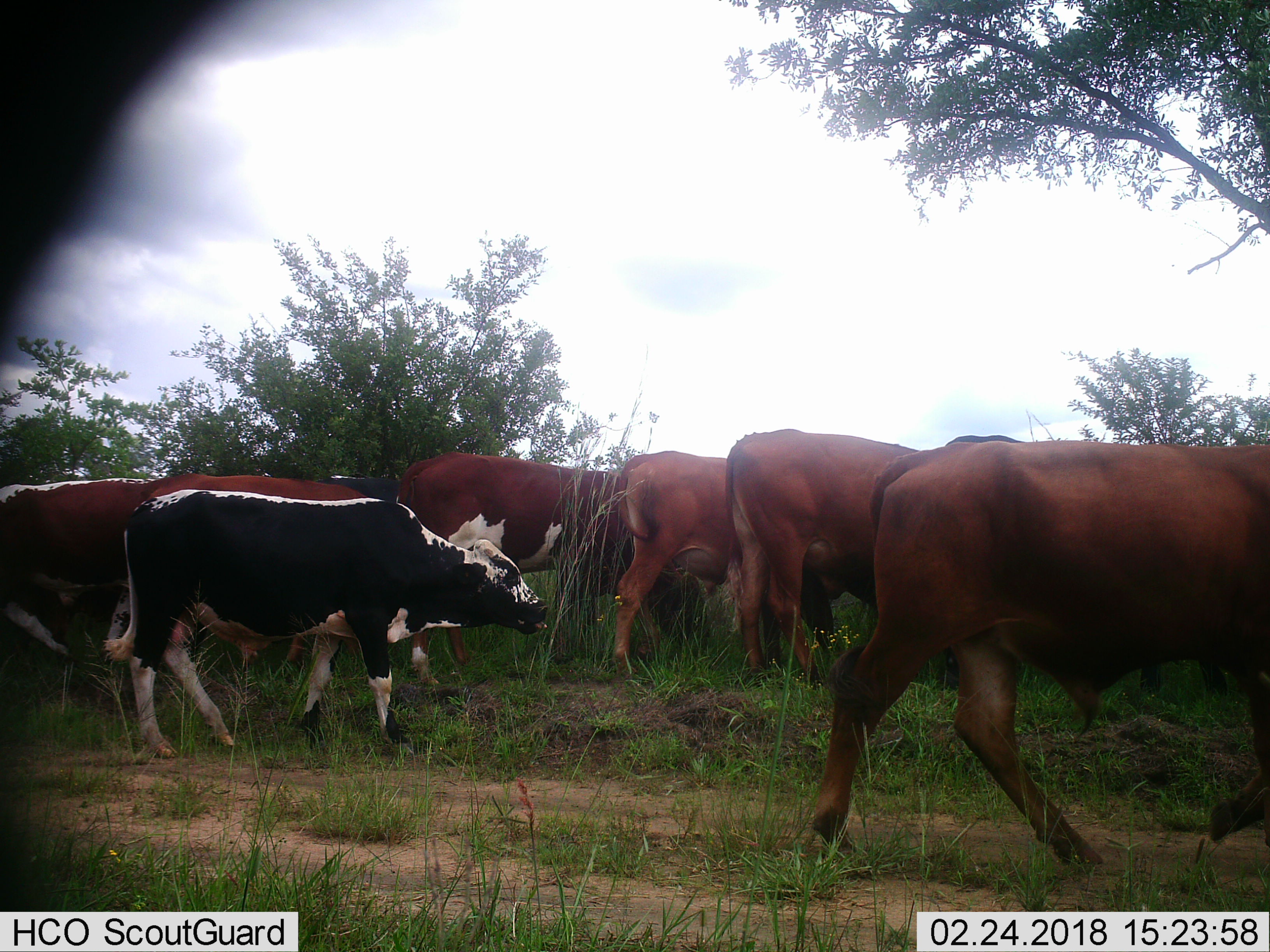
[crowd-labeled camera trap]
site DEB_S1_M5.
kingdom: Animalia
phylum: Chordata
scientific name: Vertebrata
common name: domestic animal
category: domesticanimal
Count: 8.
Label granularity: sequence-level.